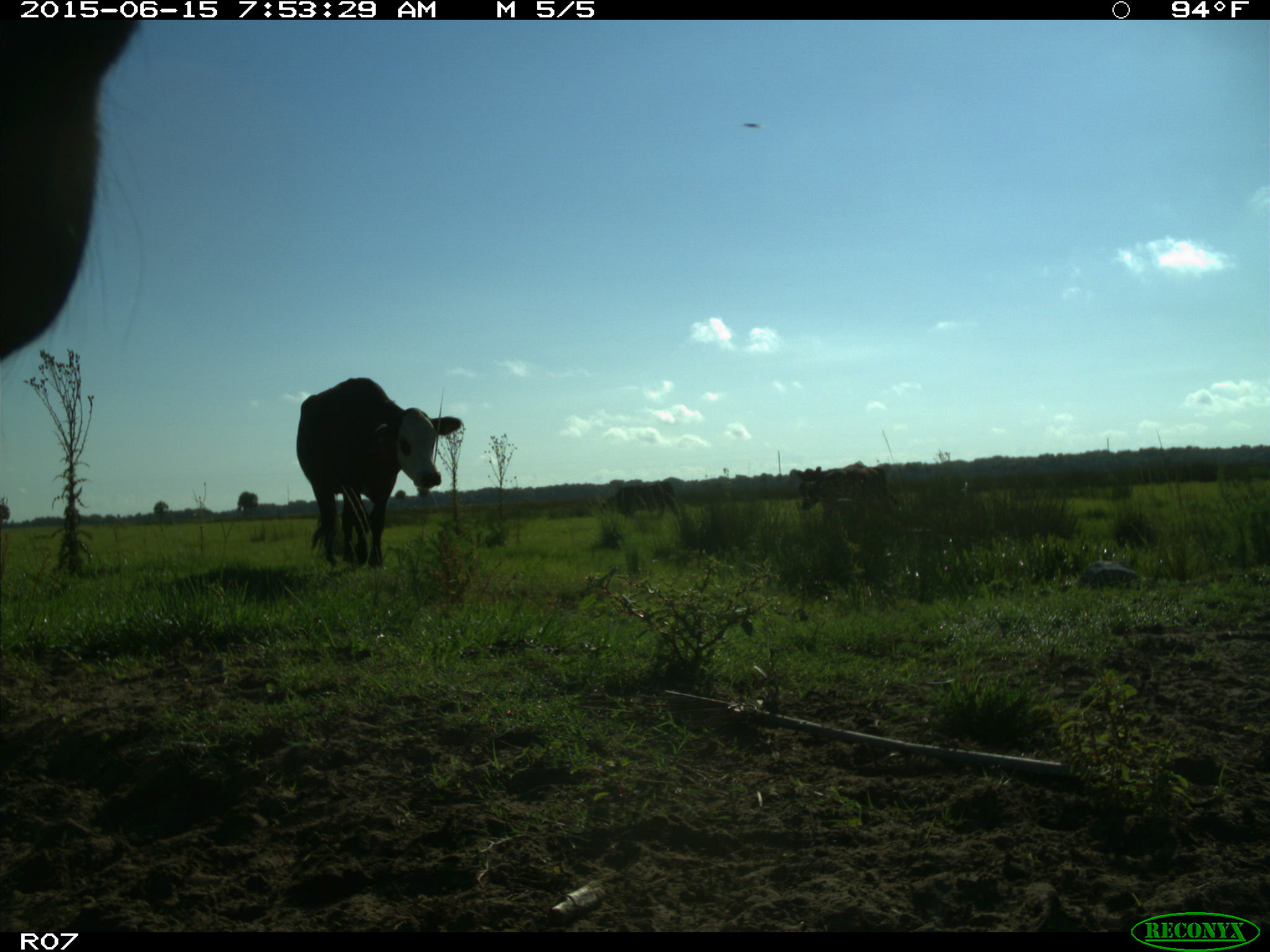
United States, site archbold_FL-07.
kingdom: Animalia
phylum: Chordata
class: Mammalia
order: Artiodactyla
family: Bovidae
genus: Bos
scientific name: Bos taurus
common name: domestic cow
Bos taurus (domestic cow).